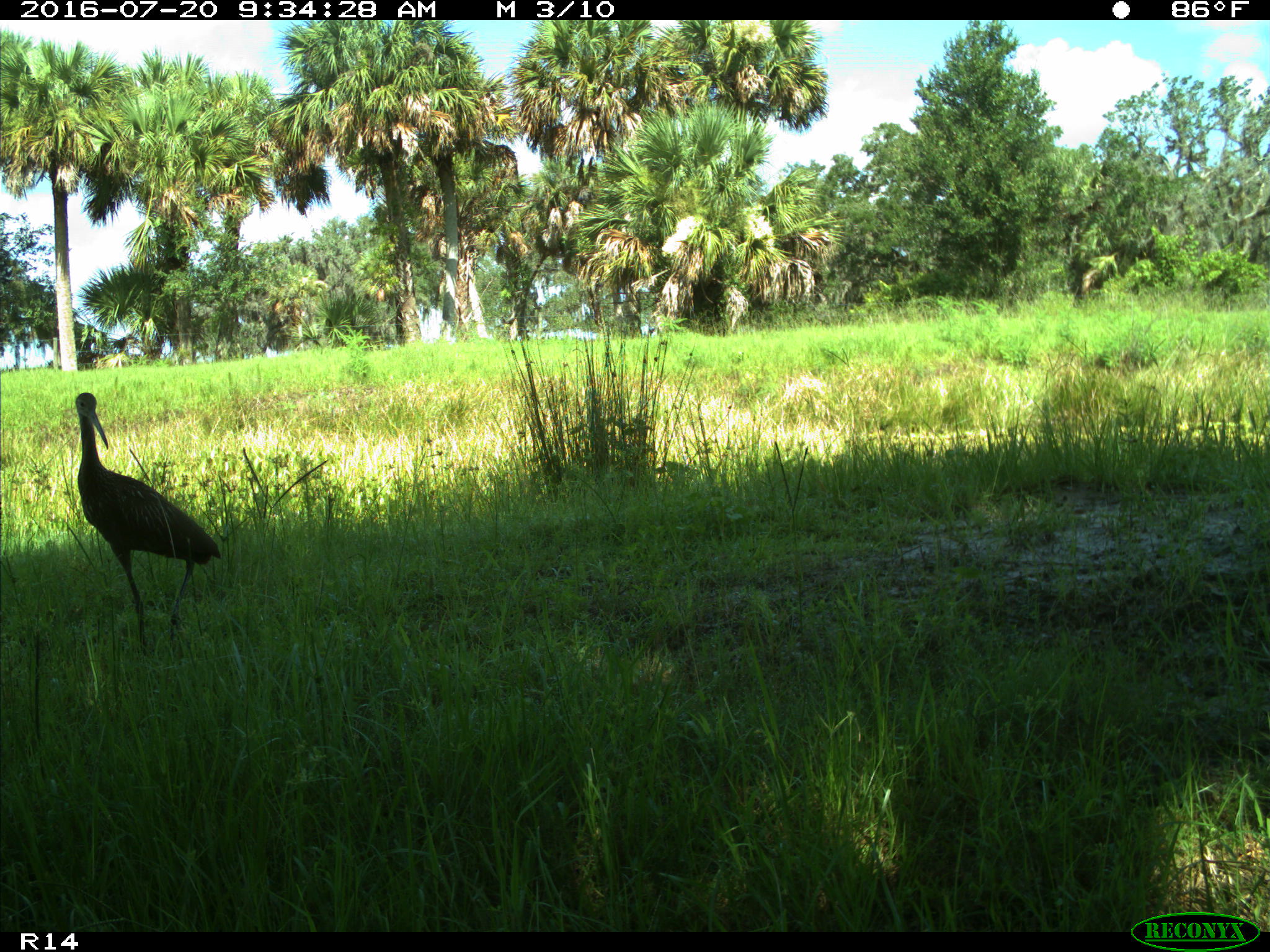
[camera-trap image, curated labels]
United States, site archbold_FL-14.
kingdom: Animalia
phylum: Chordata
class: Aves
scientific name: Aves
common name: birds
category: unidentified bird